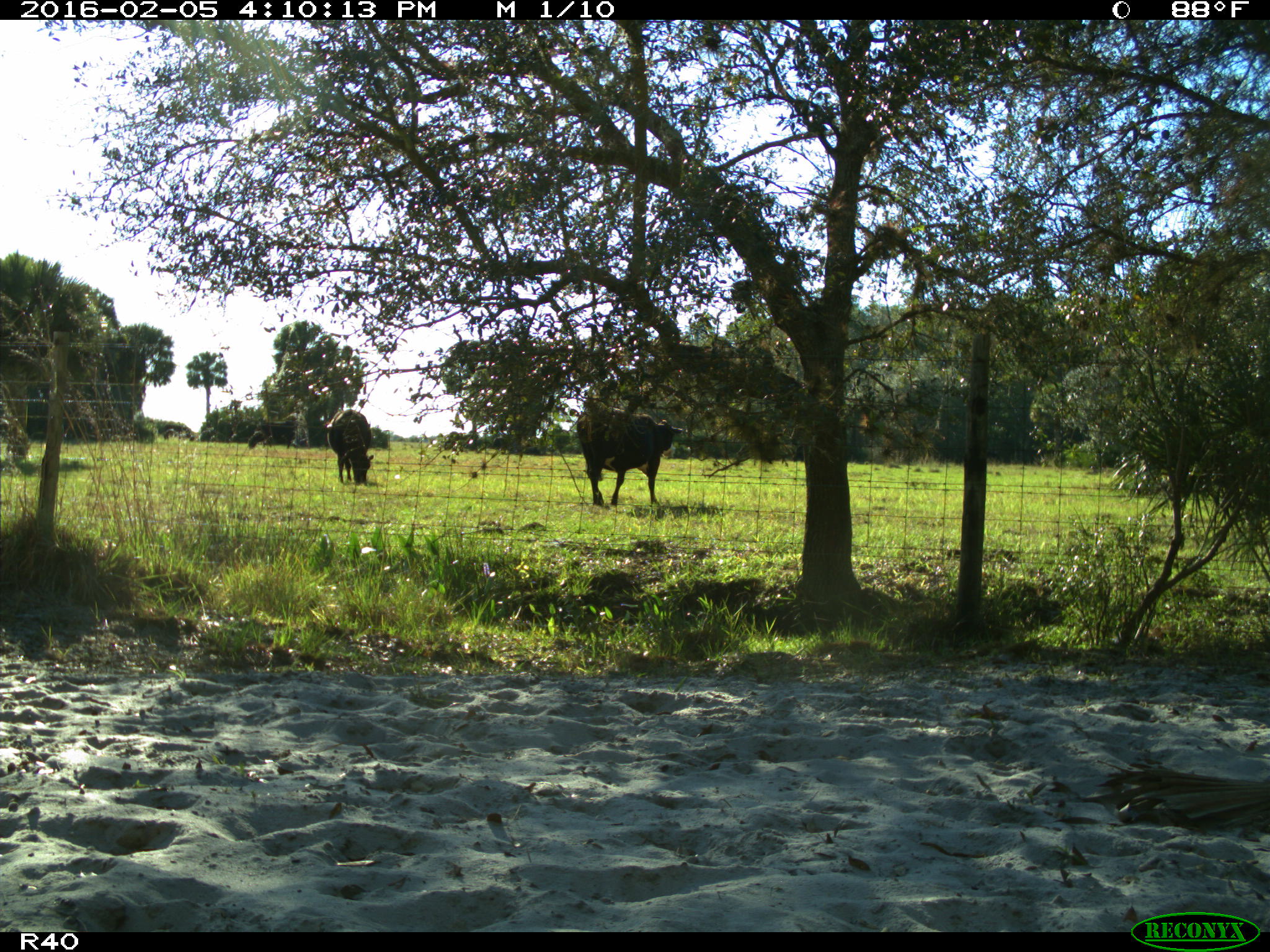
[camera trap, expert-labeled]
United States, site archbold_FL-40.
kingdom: Animalia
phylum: Chordata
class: Mammalia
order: Artiodactyla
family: Bovidae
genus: Bos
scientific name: Bos taurus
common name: domestic cow